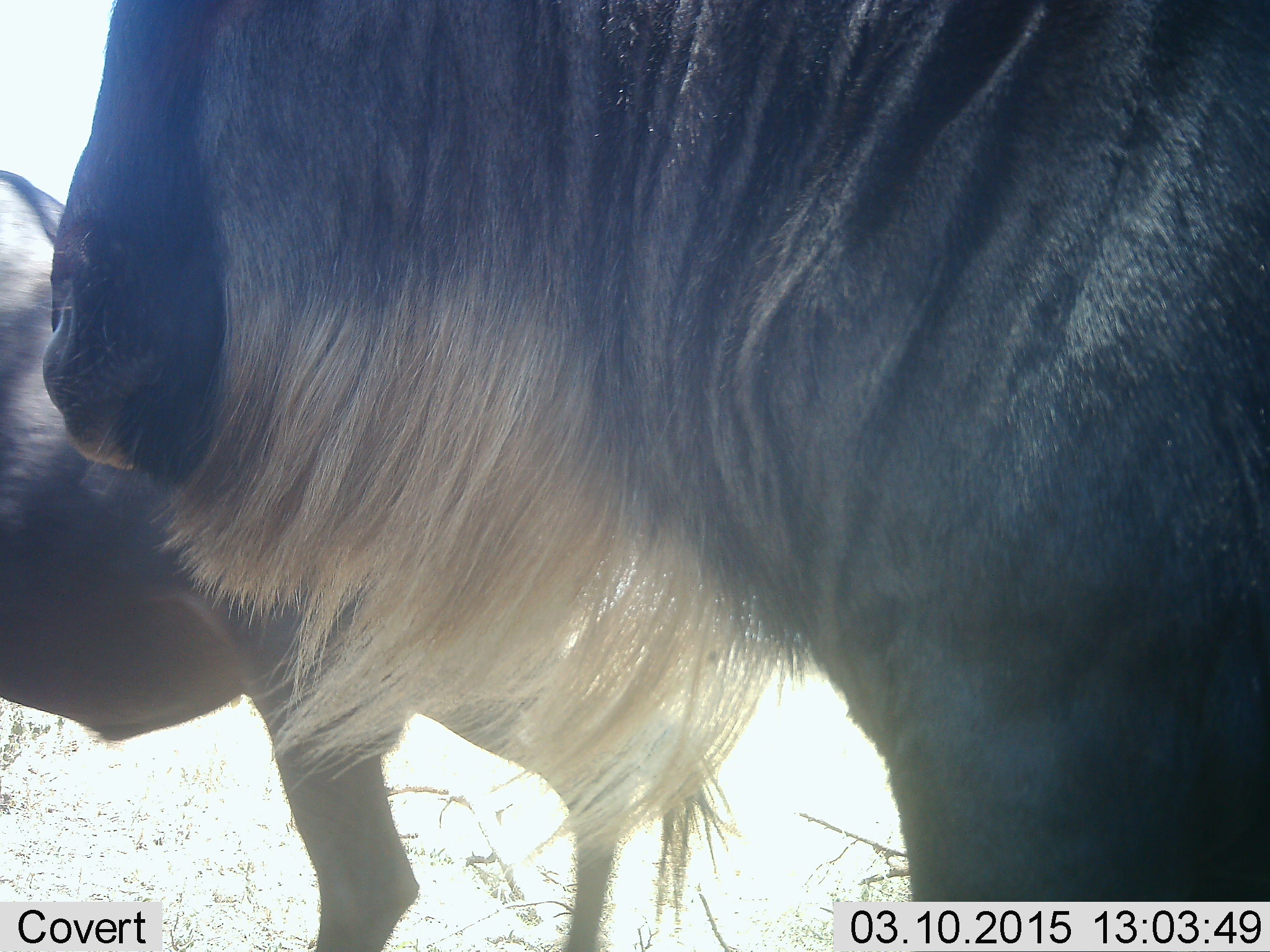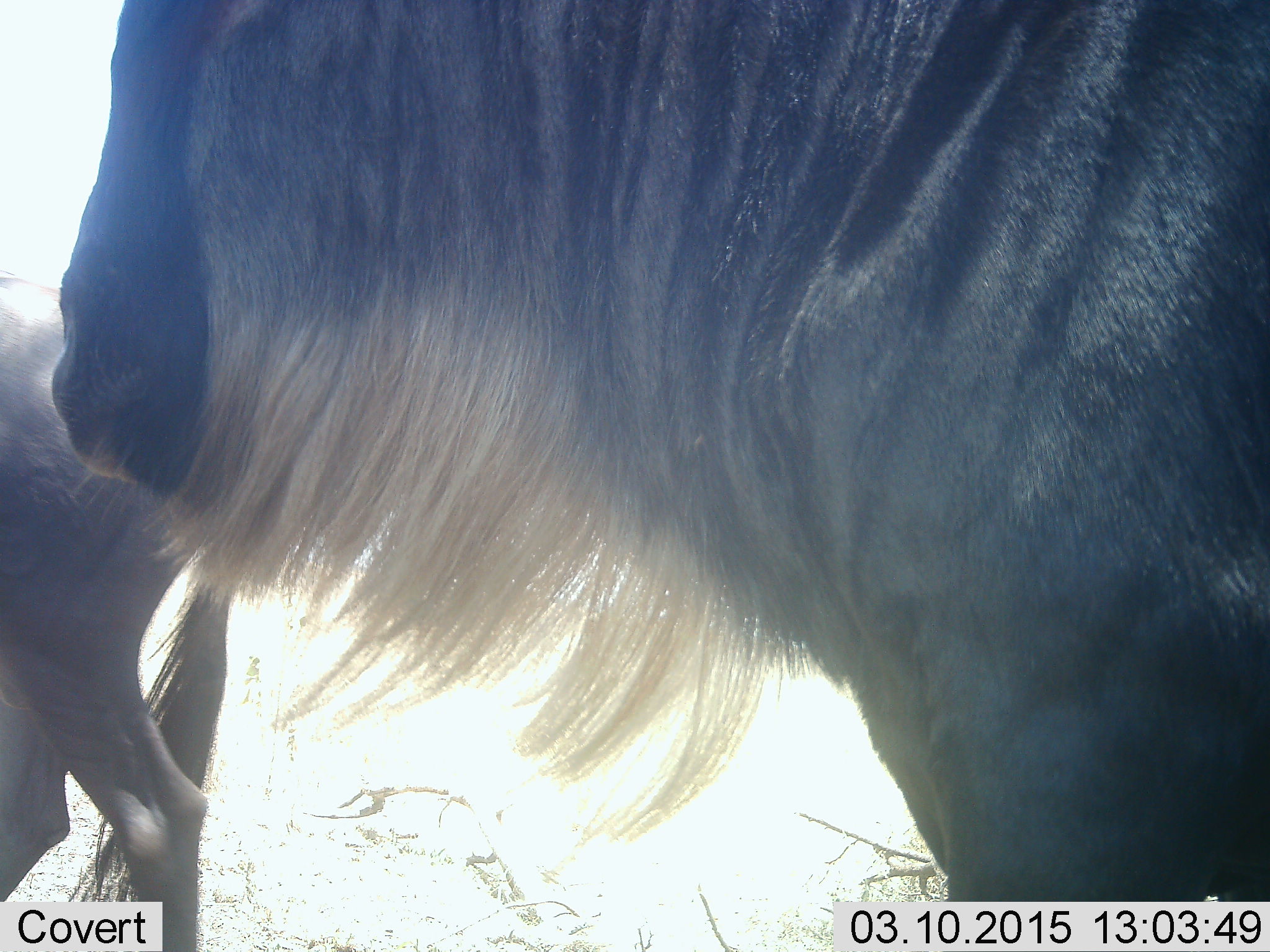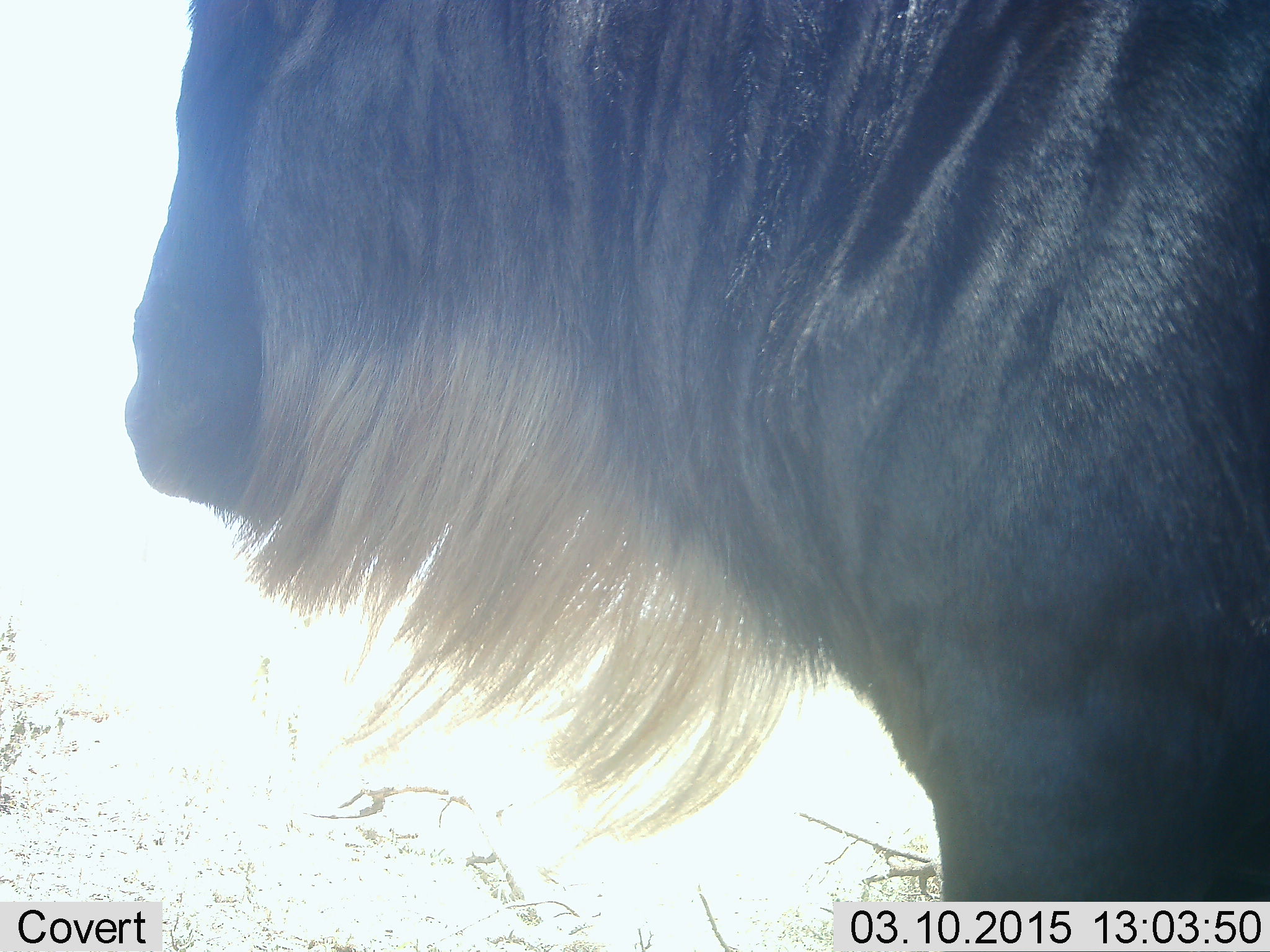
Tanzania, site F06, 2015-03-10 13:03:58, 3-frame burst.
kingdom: Animalia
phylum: Chordata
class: Mammalia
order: Artiodactyla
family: Bovidae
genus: Connochaetes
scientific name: Connochaetes taurinus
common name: blue wildebeest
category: wildebeest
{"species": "wildebeest (blue wildebeest) (Connochaetes taurinus)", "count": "2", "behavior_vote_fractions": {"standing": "90%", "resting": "0%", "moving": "80%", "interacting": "0%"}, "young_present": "0%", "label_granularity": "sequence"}